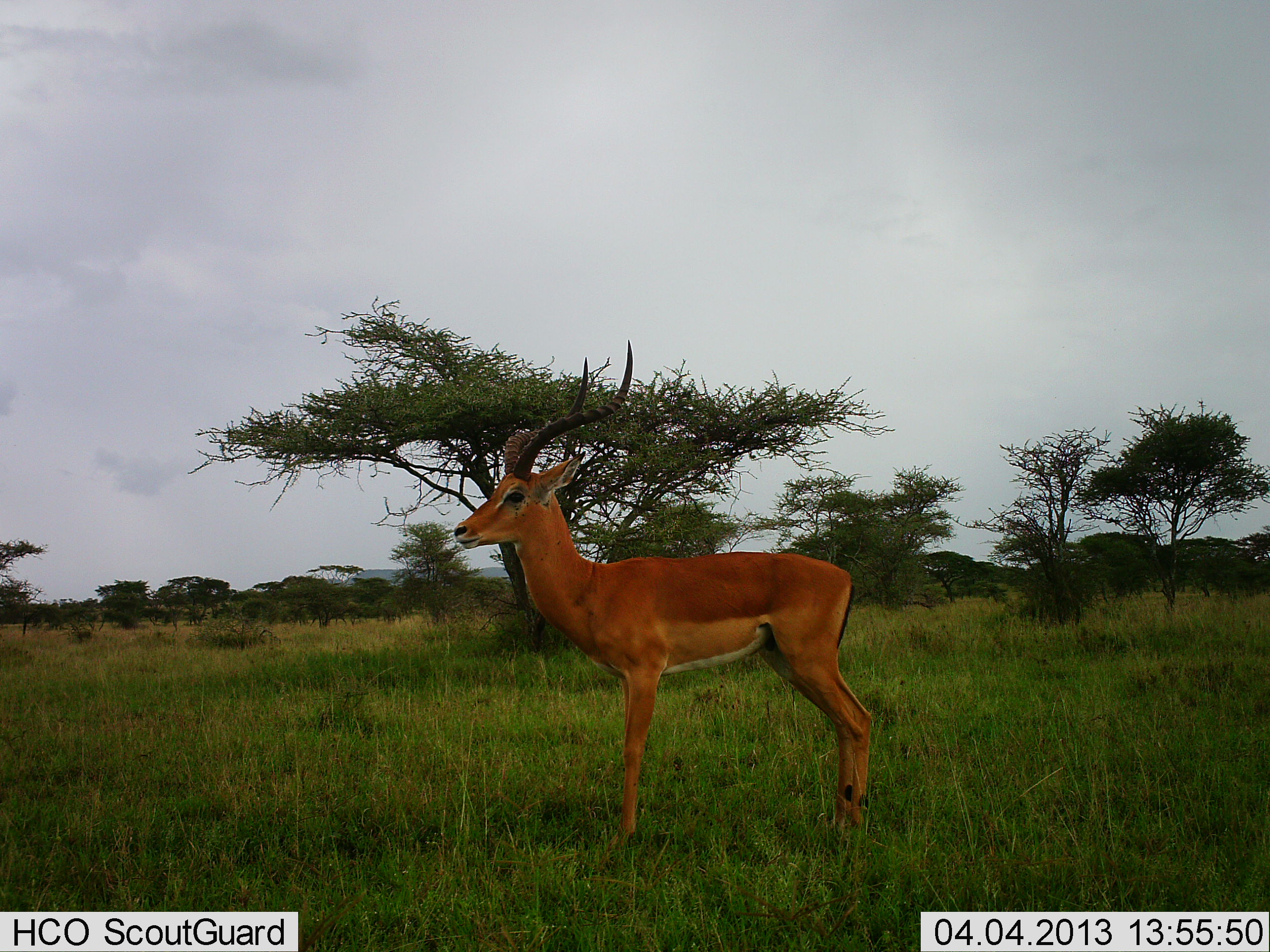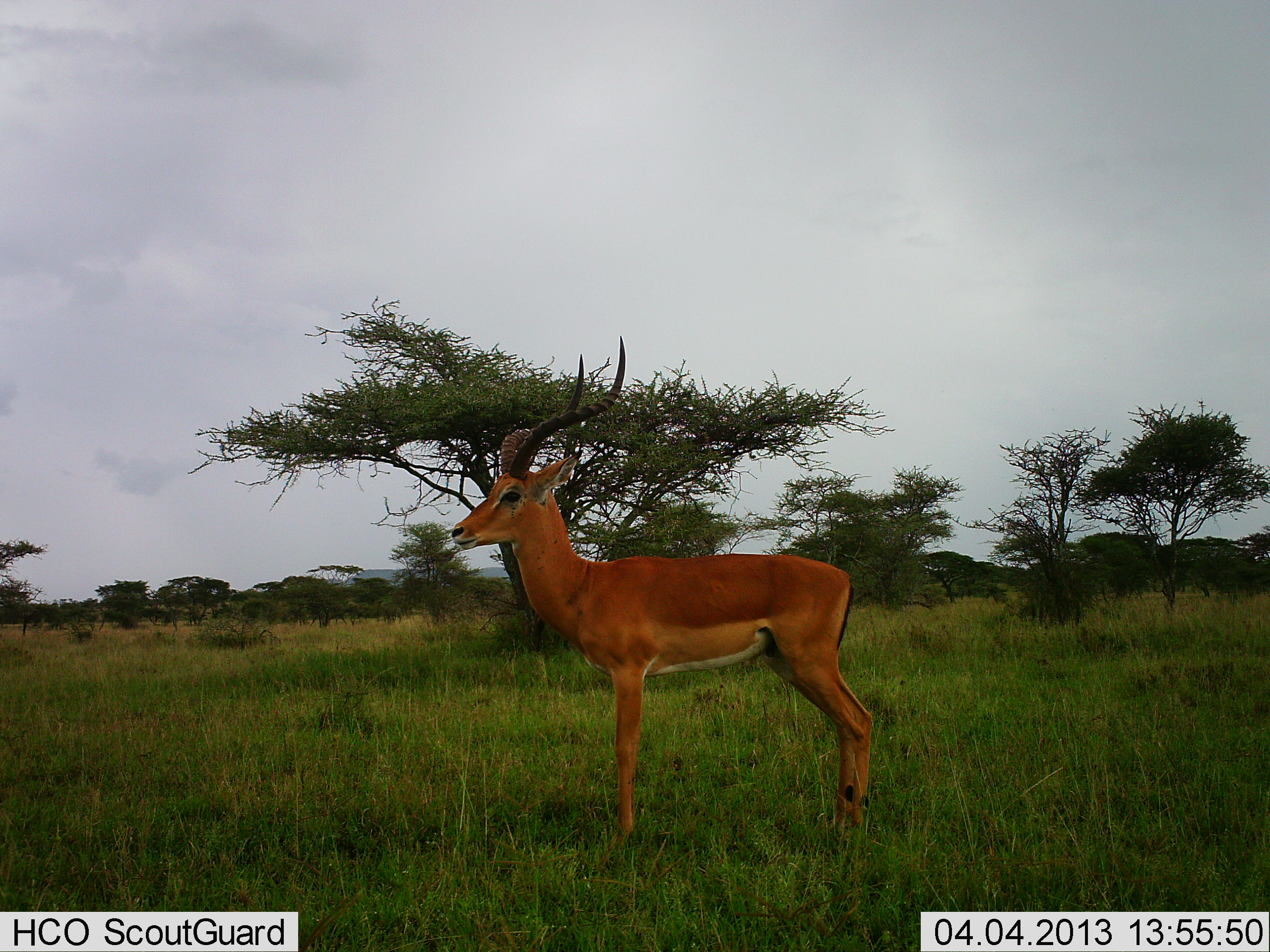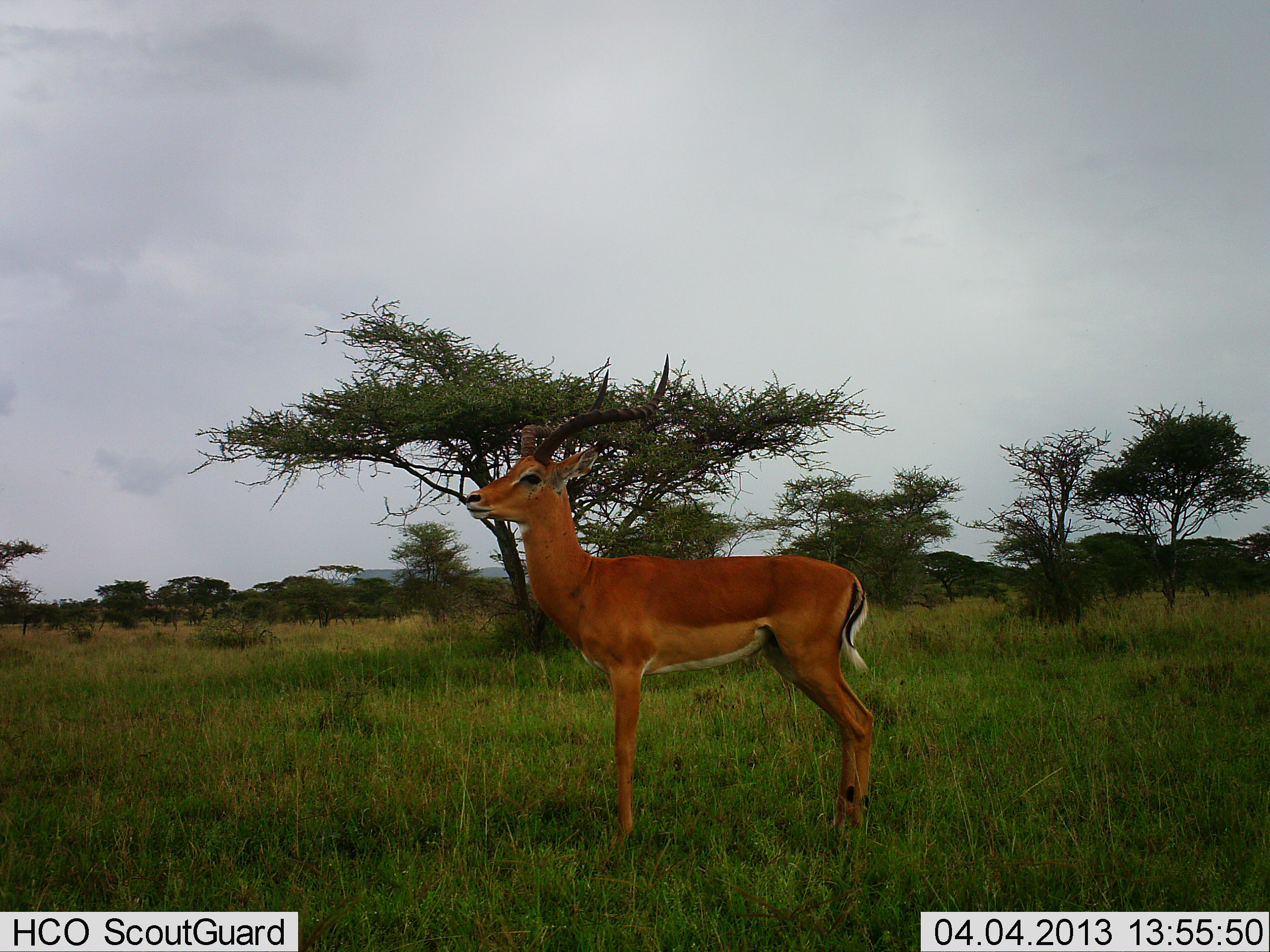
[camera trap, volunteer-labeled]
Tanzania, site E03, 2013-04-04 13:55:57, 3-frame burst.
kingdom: Animalia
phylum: Chordata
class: Mammalia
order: Artiodactyla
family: Bovidae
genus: Aepyceros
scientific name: Aepyceros melampus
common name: impala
Impala (Aepyceros melampus), count 1. Behavior (volunteer vote fractions): standing 100%, resting 0%, moving 0%, interacting 0%. Young present (vote fraction): 0%. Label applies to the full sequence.